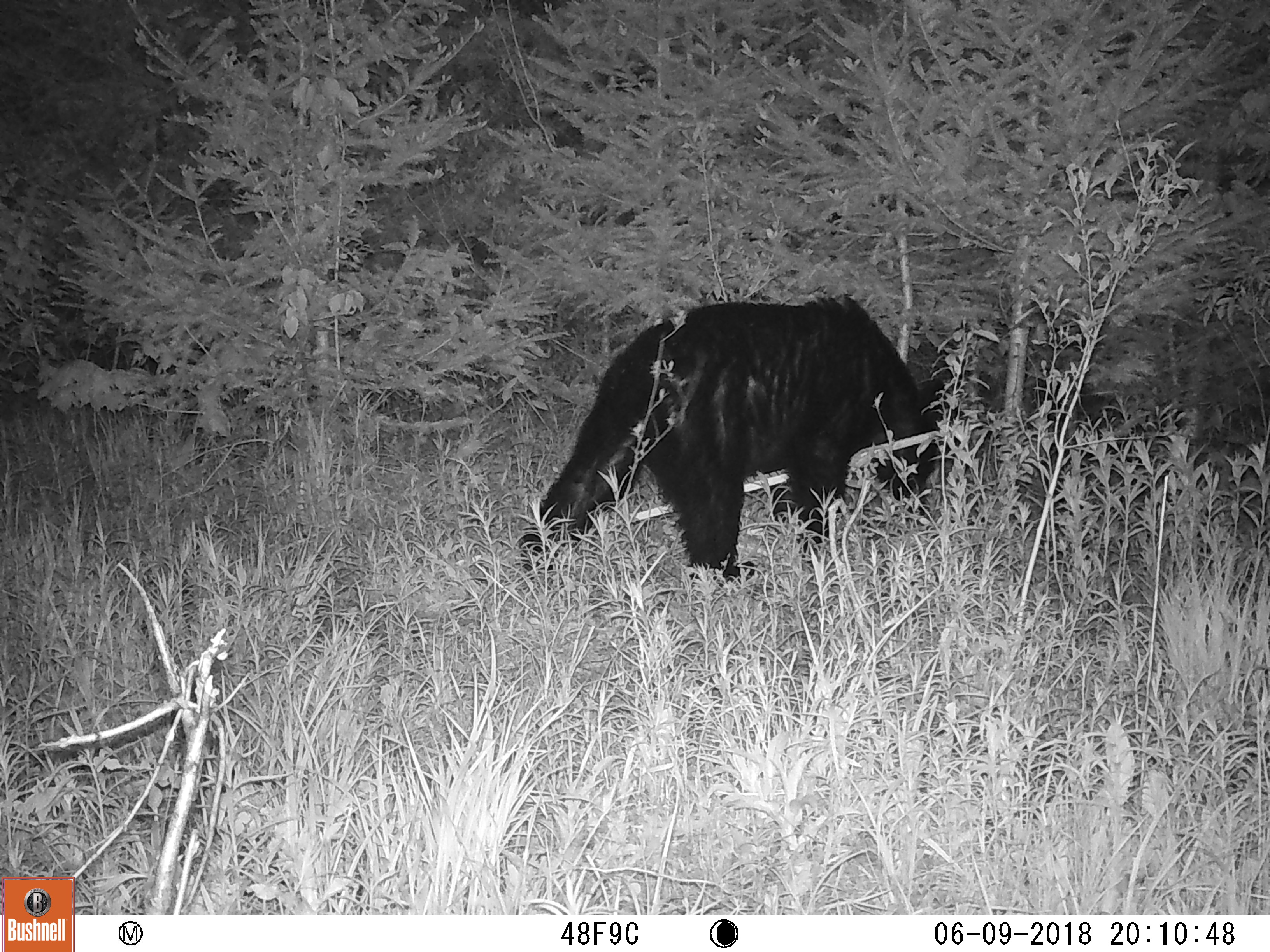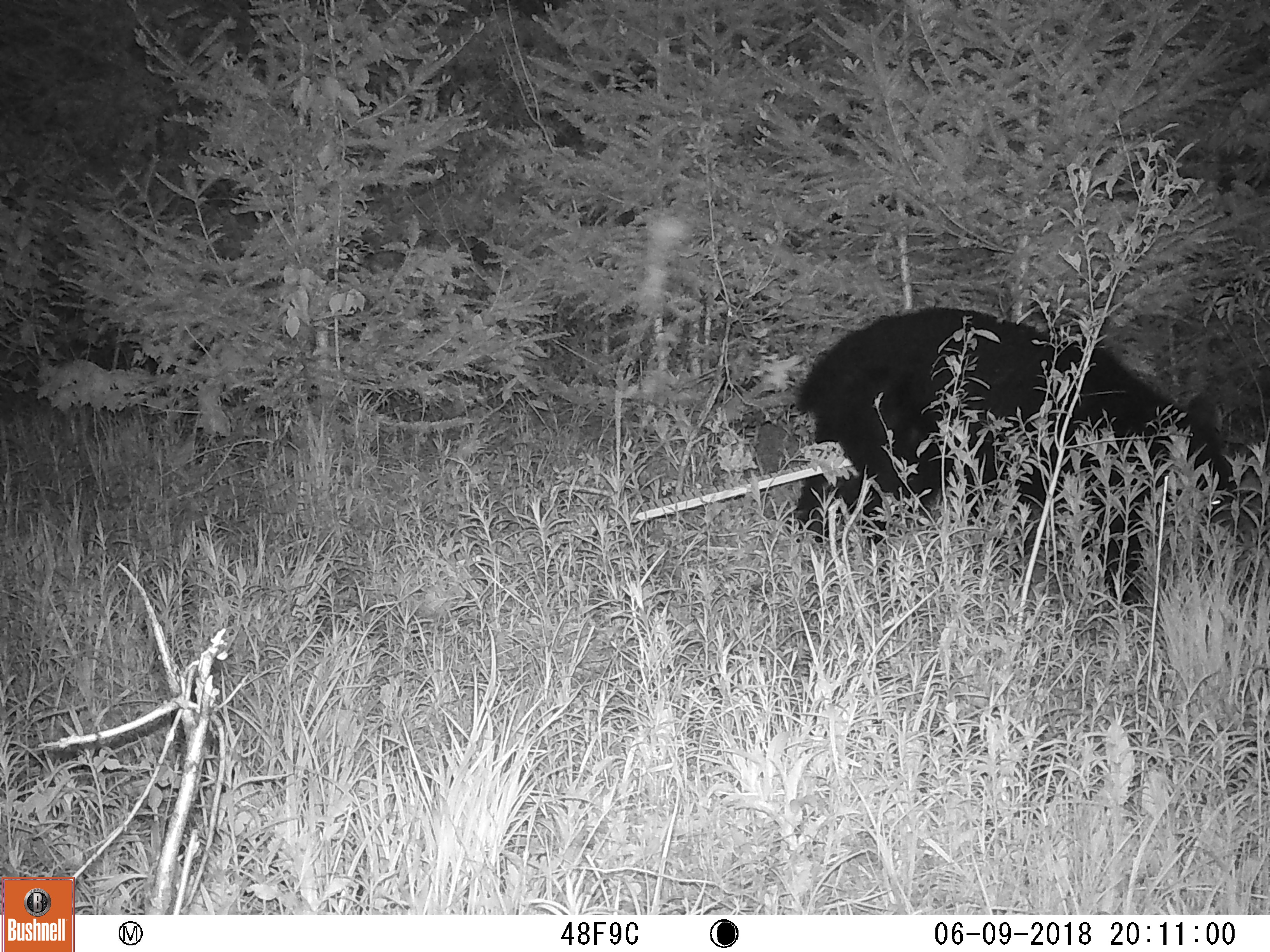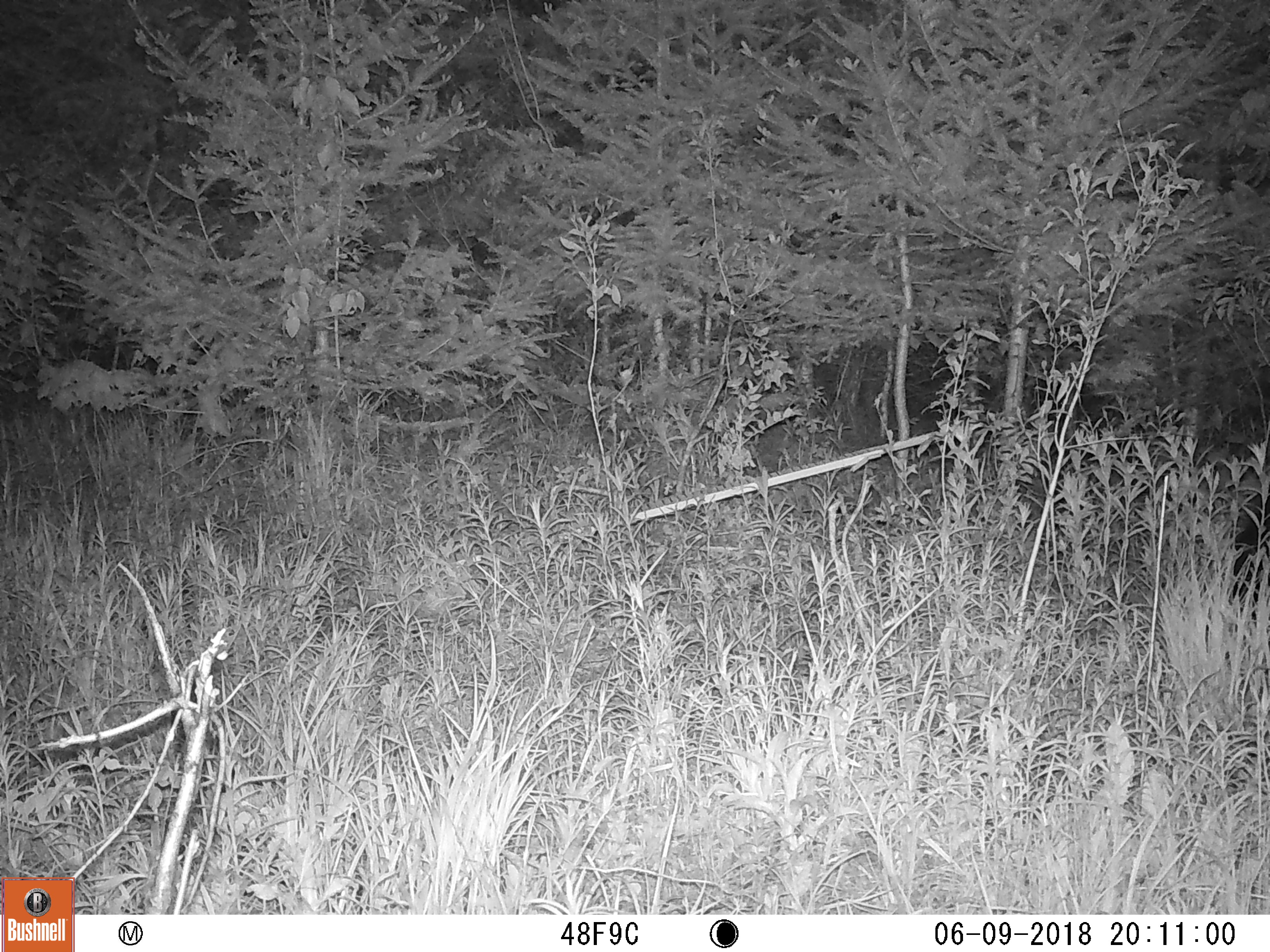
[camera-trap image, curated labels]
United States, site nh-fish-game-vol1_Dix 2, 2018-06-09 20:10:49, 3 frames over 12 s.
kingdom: Animalia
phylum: Chordata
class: Mammalia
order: Carnivora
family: Ursidae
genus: Ursus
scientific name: Ursus americanus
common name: black bear